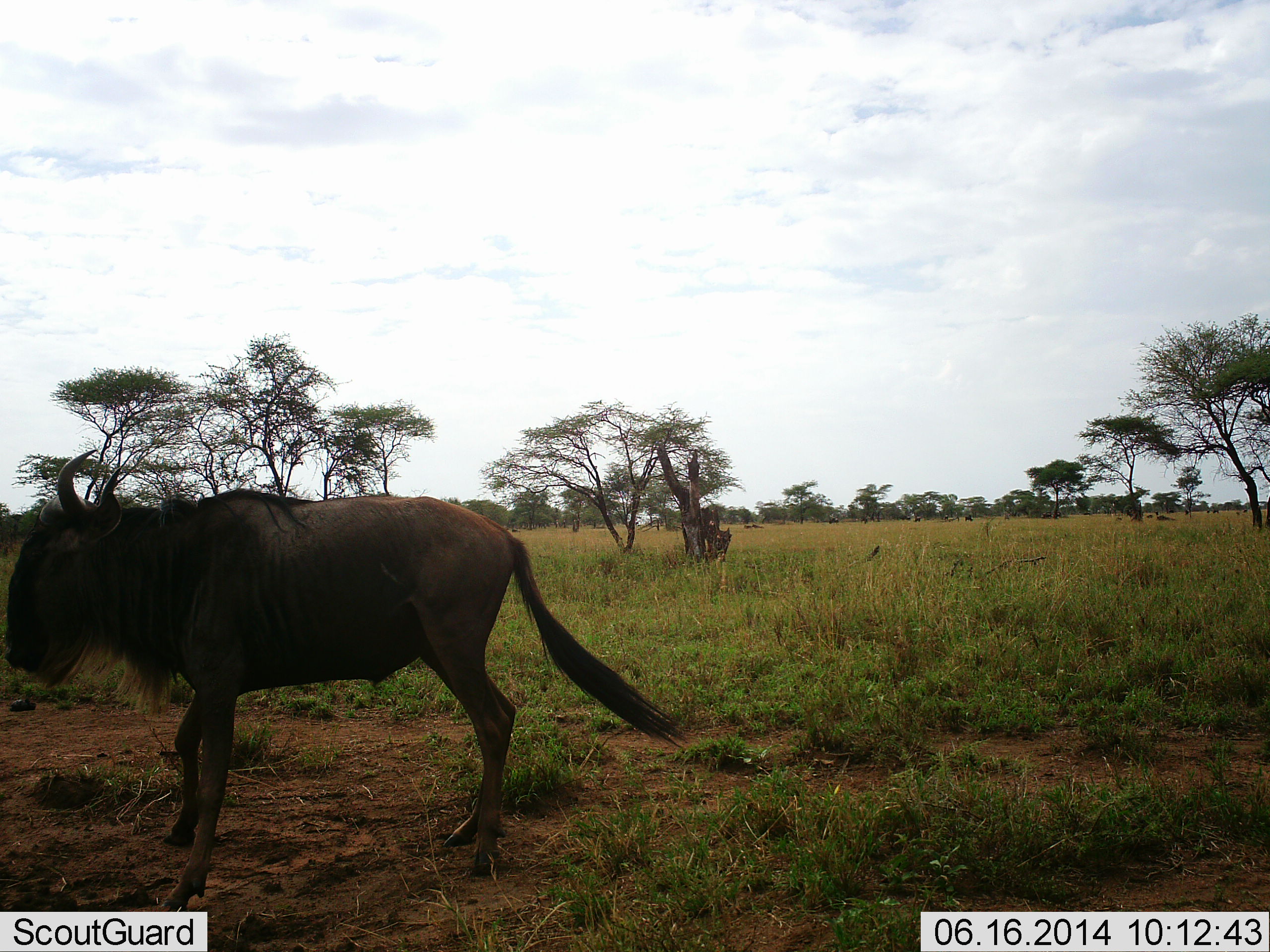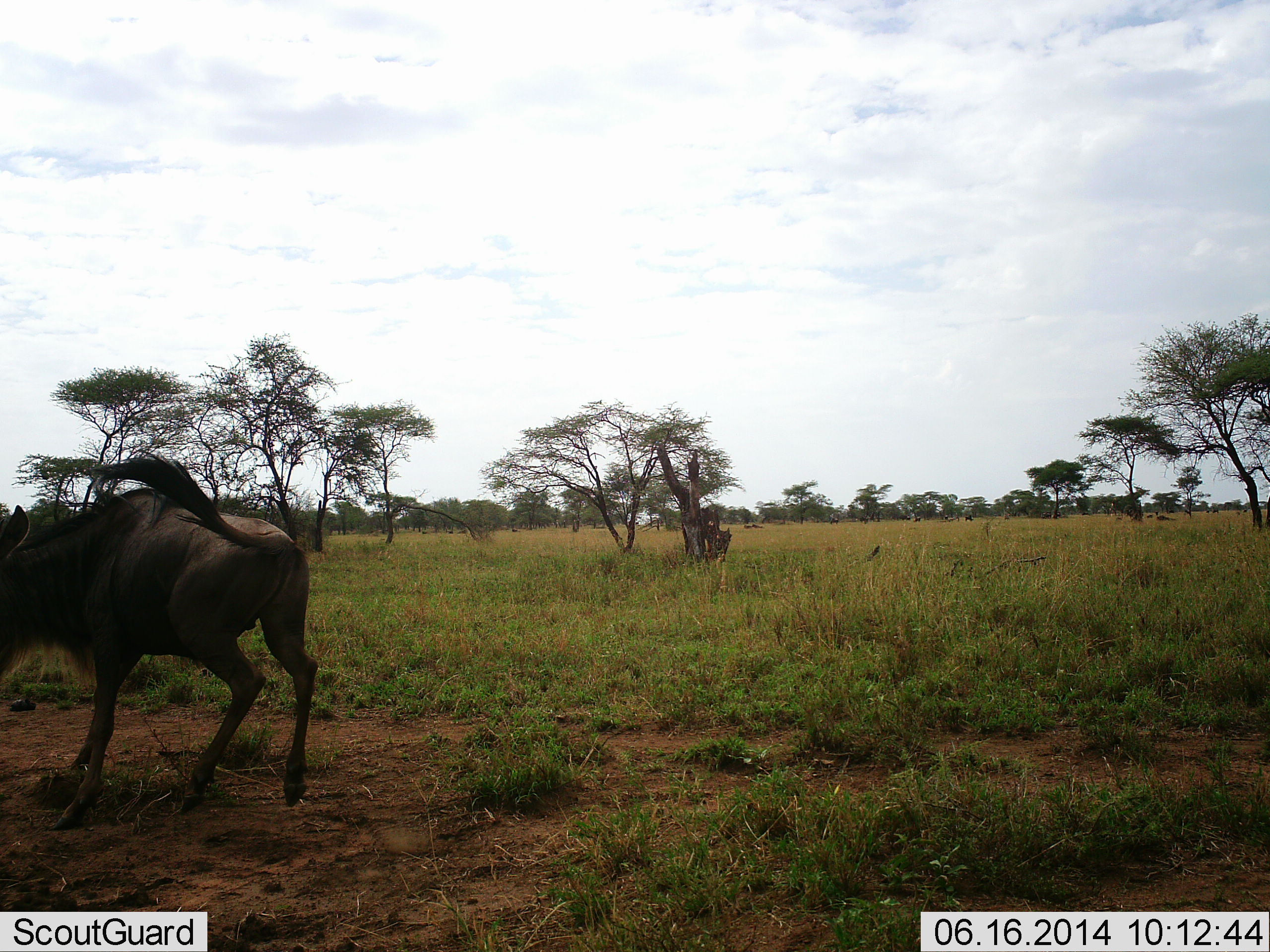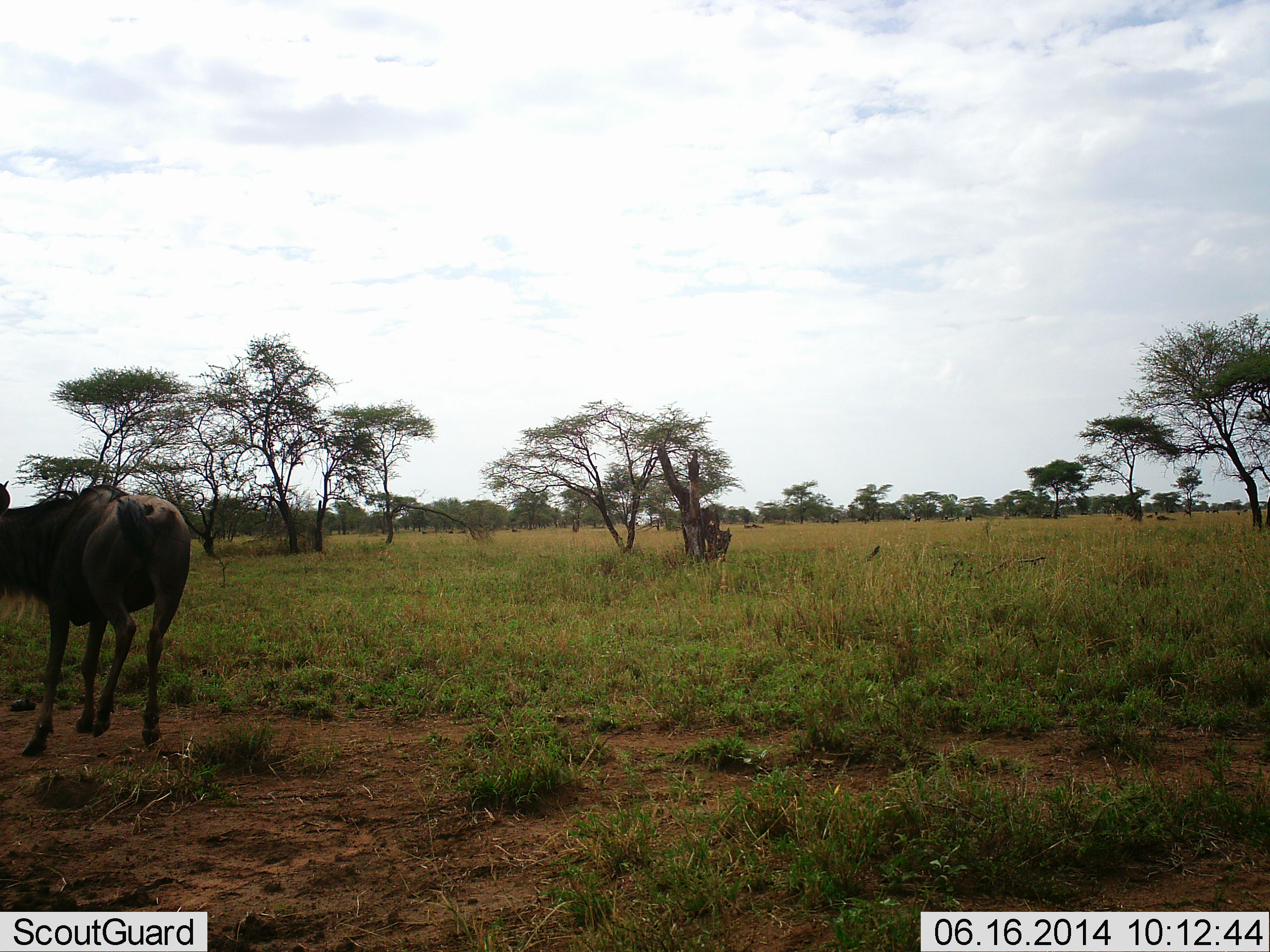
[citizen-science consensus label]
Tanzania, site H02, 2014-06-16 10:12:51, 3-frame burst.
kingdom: Animalia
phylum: Chordata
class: Mammalia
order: Artiodactyla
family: Bovidae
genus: Connochaetes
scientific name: Connochaetes taurinus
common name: blue wildebeest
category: wildebeest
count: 1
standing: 10%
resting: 0%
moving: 100%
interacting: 0%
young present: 0%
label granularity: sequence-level